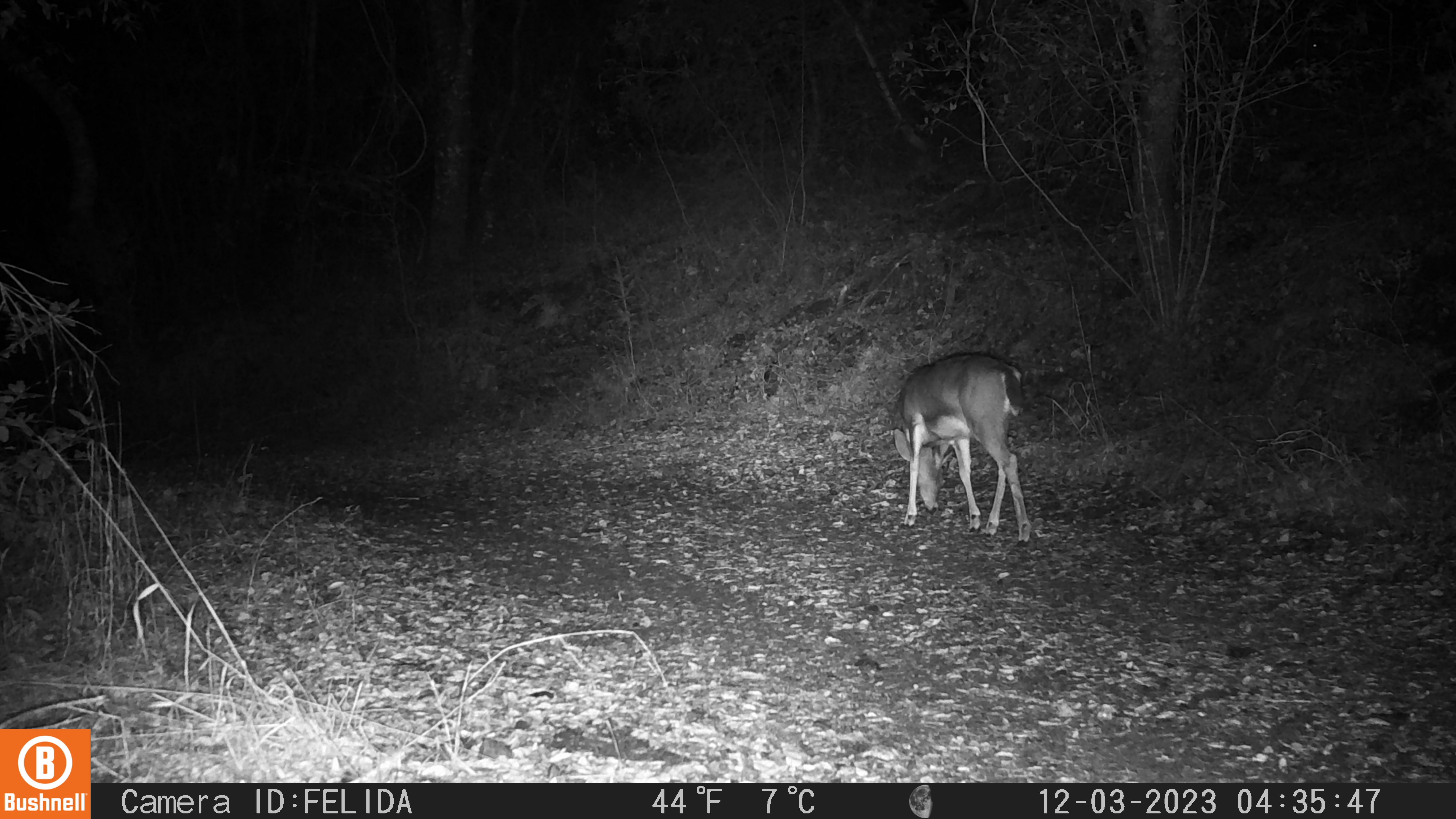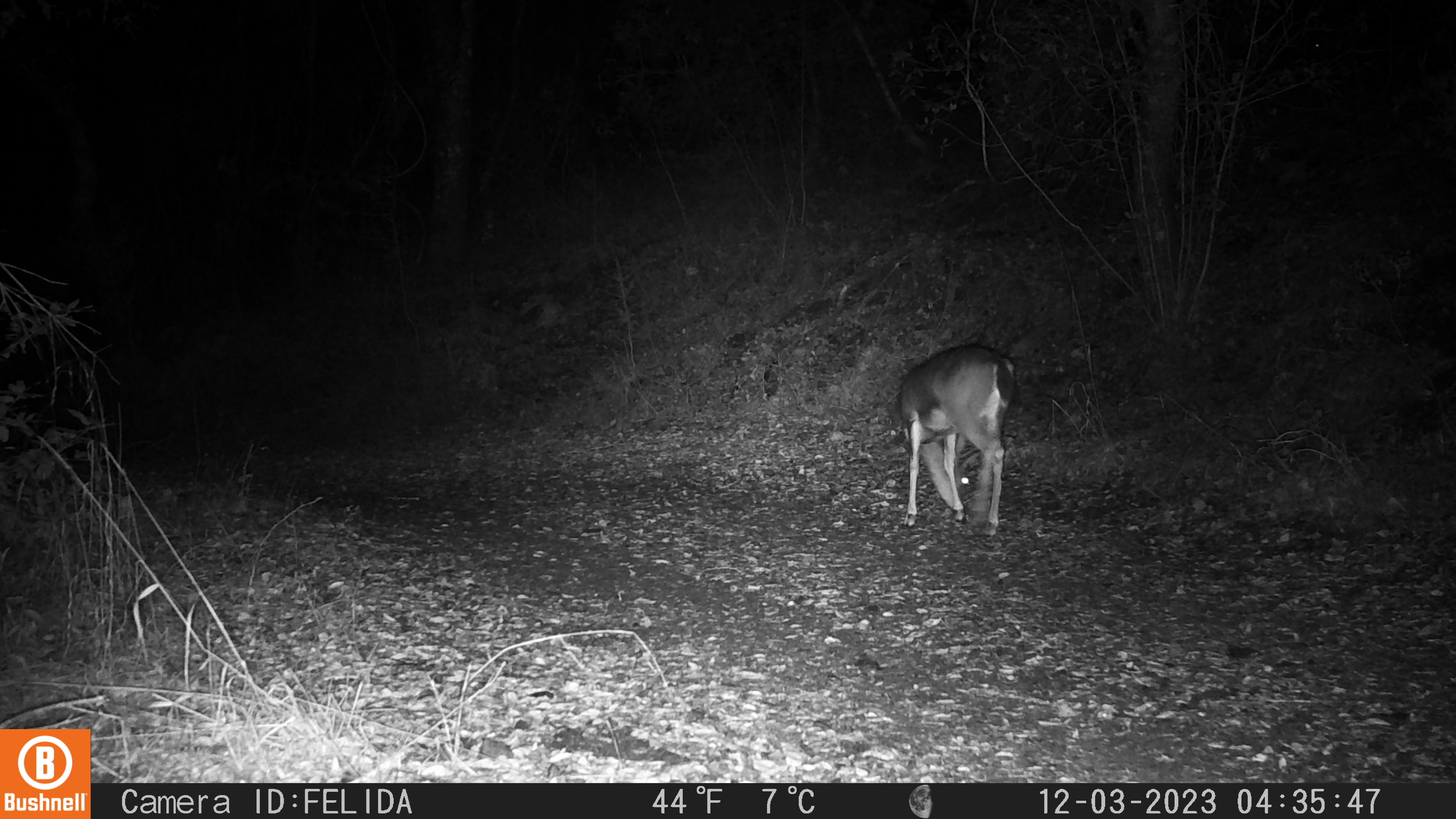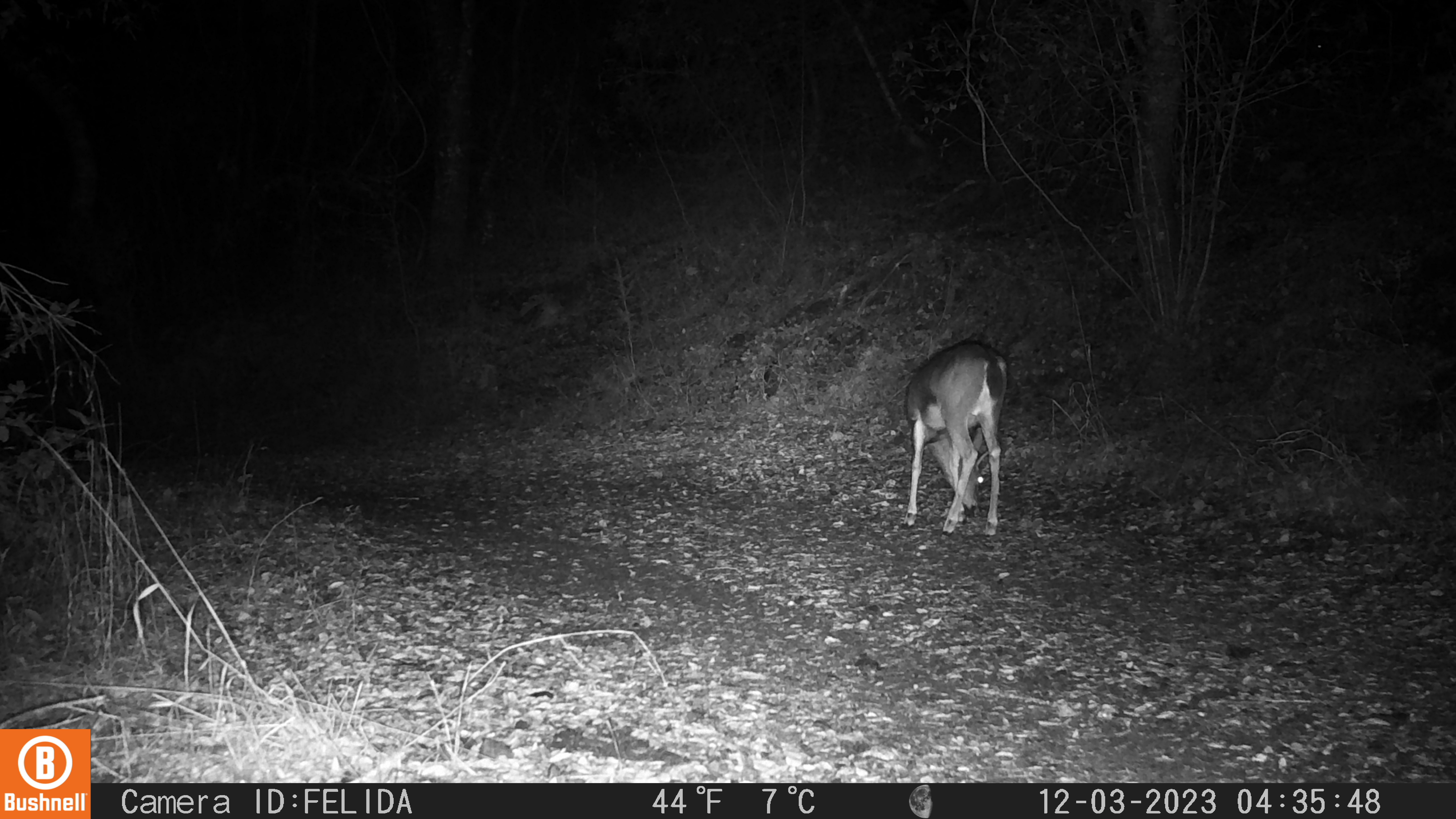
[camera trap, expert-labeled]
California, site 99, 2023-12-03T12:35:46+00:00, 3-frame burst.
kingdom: Animalia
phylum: Chordata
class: Mammalia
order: Artiodactyla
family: Cervidae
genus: Odocoileus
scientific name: Odocoileus hemionus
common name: mule deer